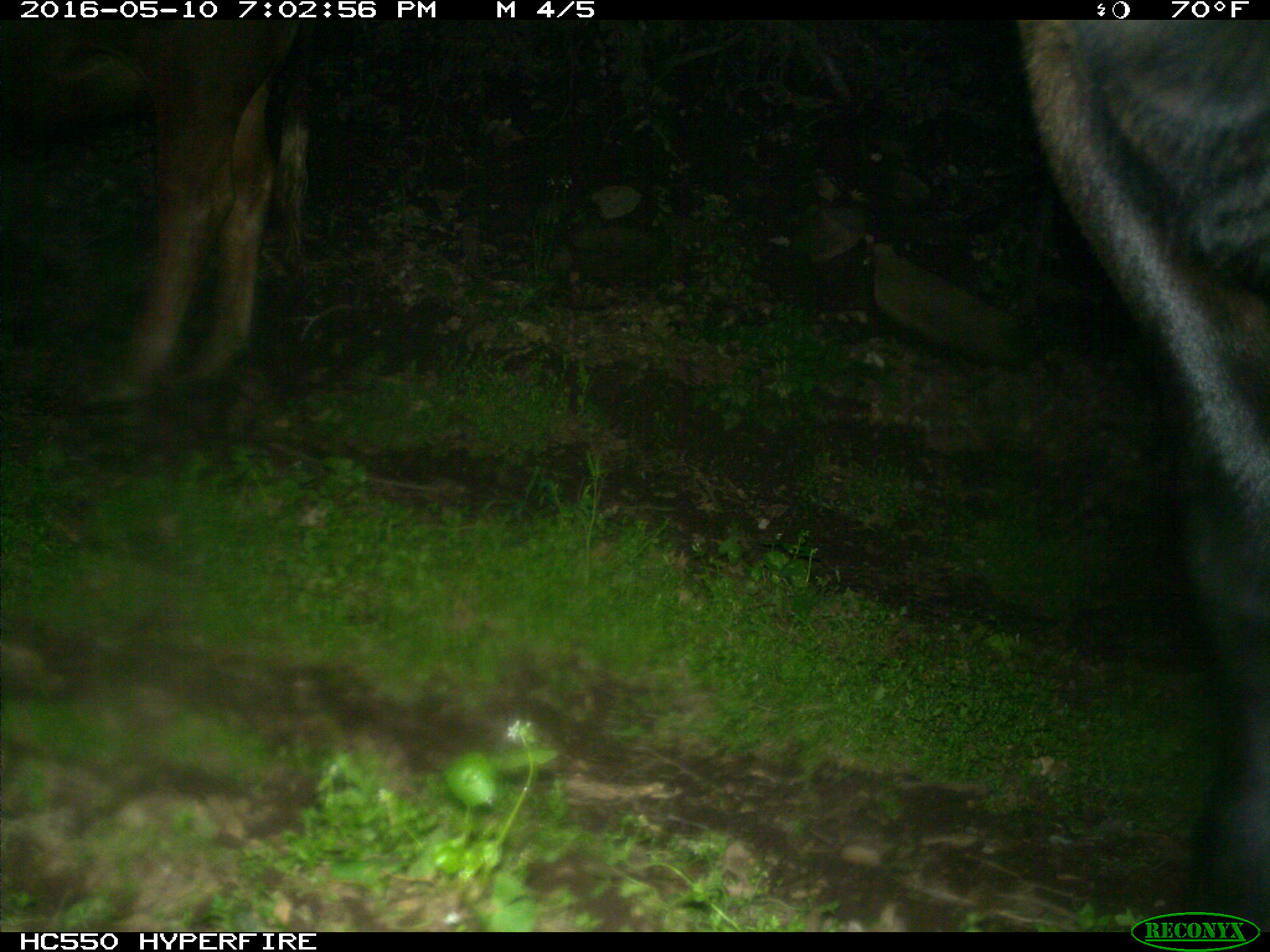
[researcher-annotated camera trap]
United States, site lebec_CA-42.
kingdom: Animalia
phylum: Chordata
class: Mammalia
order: Artiodactyla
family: Bovidae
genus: Bos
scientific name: Bos taurus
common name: domestic cow